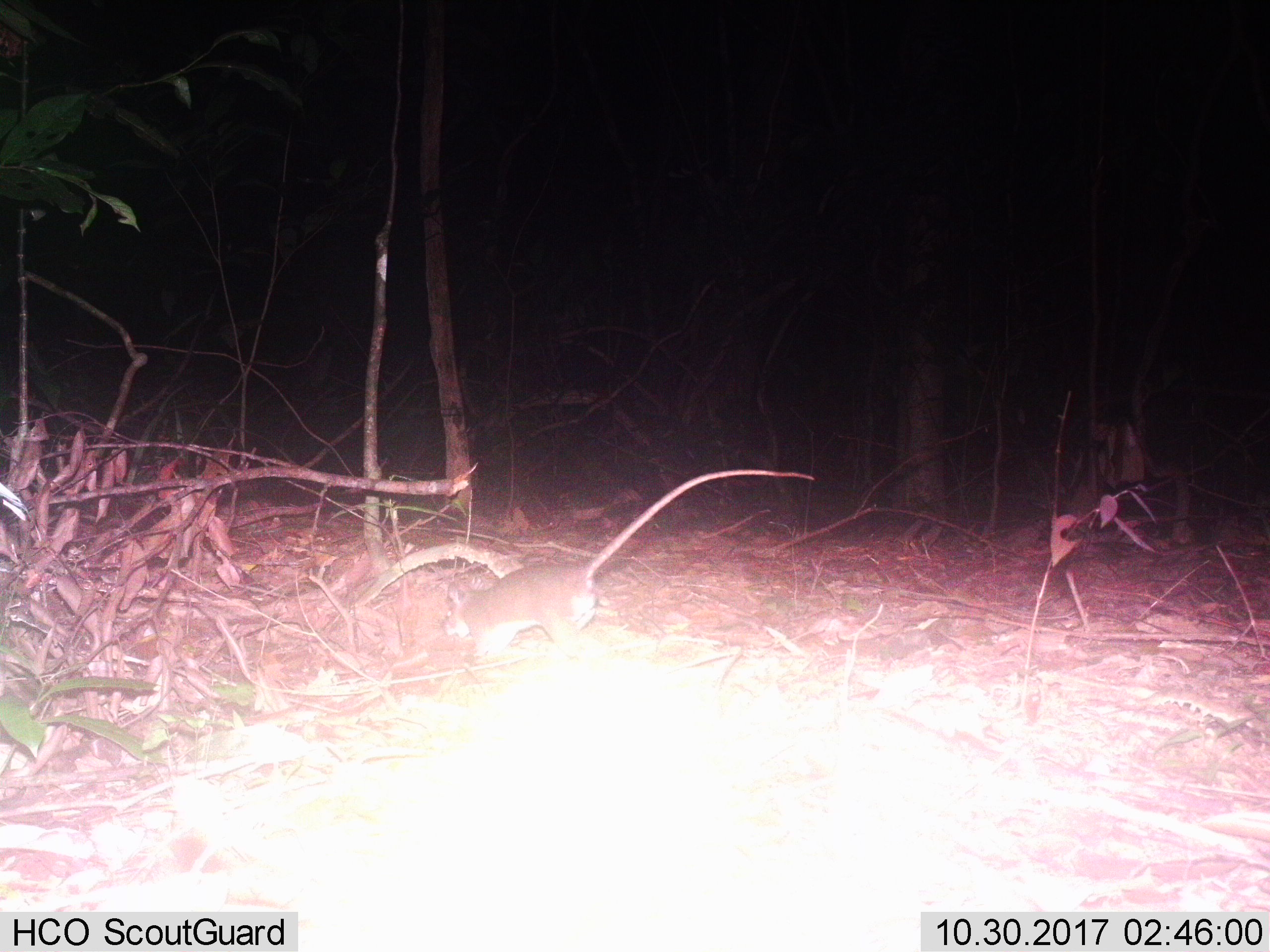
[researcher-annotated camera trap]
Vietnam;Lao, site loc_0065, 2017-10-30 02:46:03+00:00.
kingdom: Animalia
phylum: Chordata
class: Mammalia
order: Rodentia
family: Muridae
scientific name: Muridae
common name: old-world mice and rats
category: unidentified murid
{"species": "unidentified murid (old-world mice and rats) (Muridae)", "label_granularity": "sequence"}